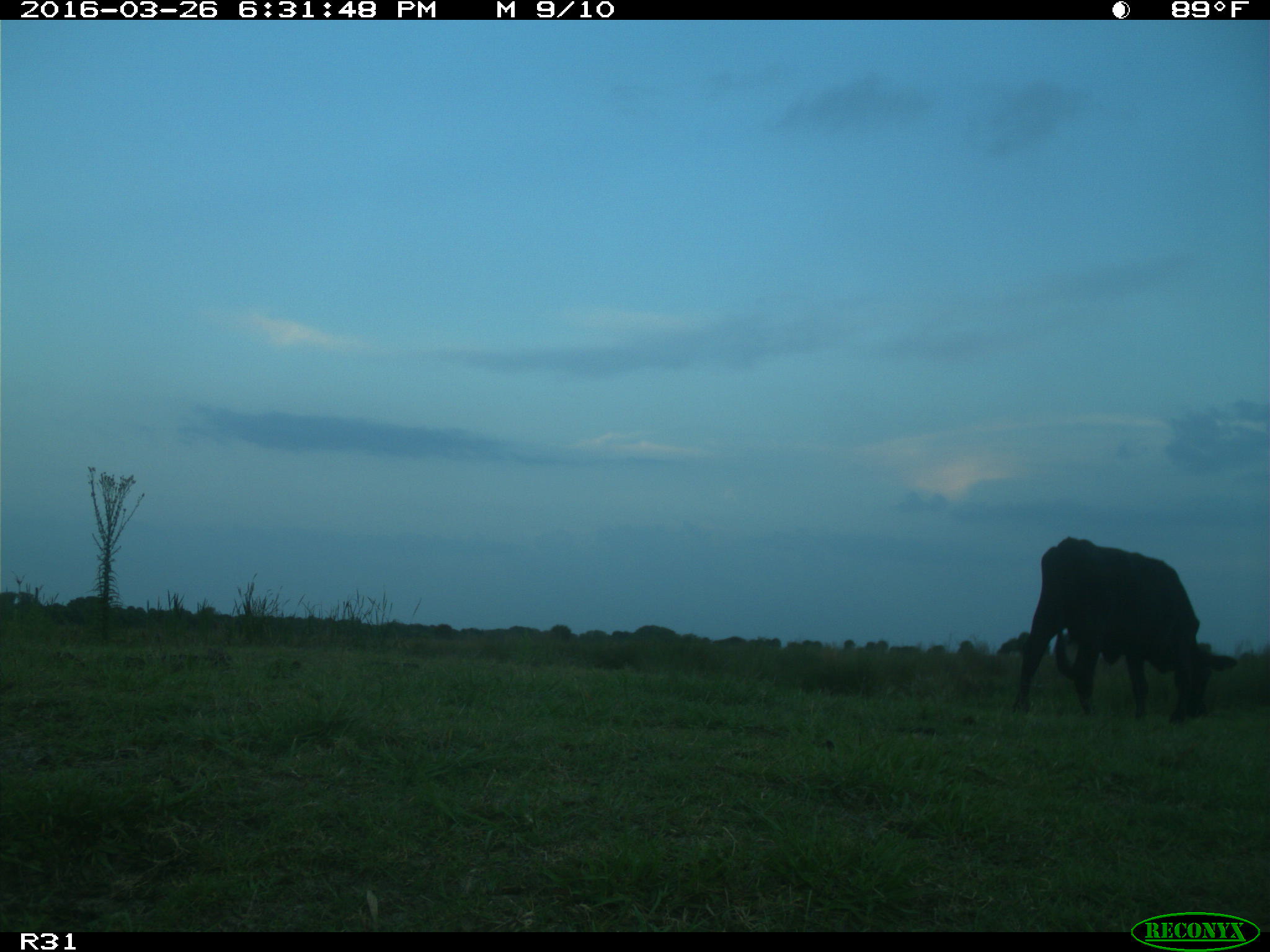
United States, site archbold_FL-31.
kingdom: Animalia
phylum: Chordata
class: Mammalia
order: Artiodactyla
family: Bovidae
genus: Bos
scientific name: Bos taurus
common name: domestic cow